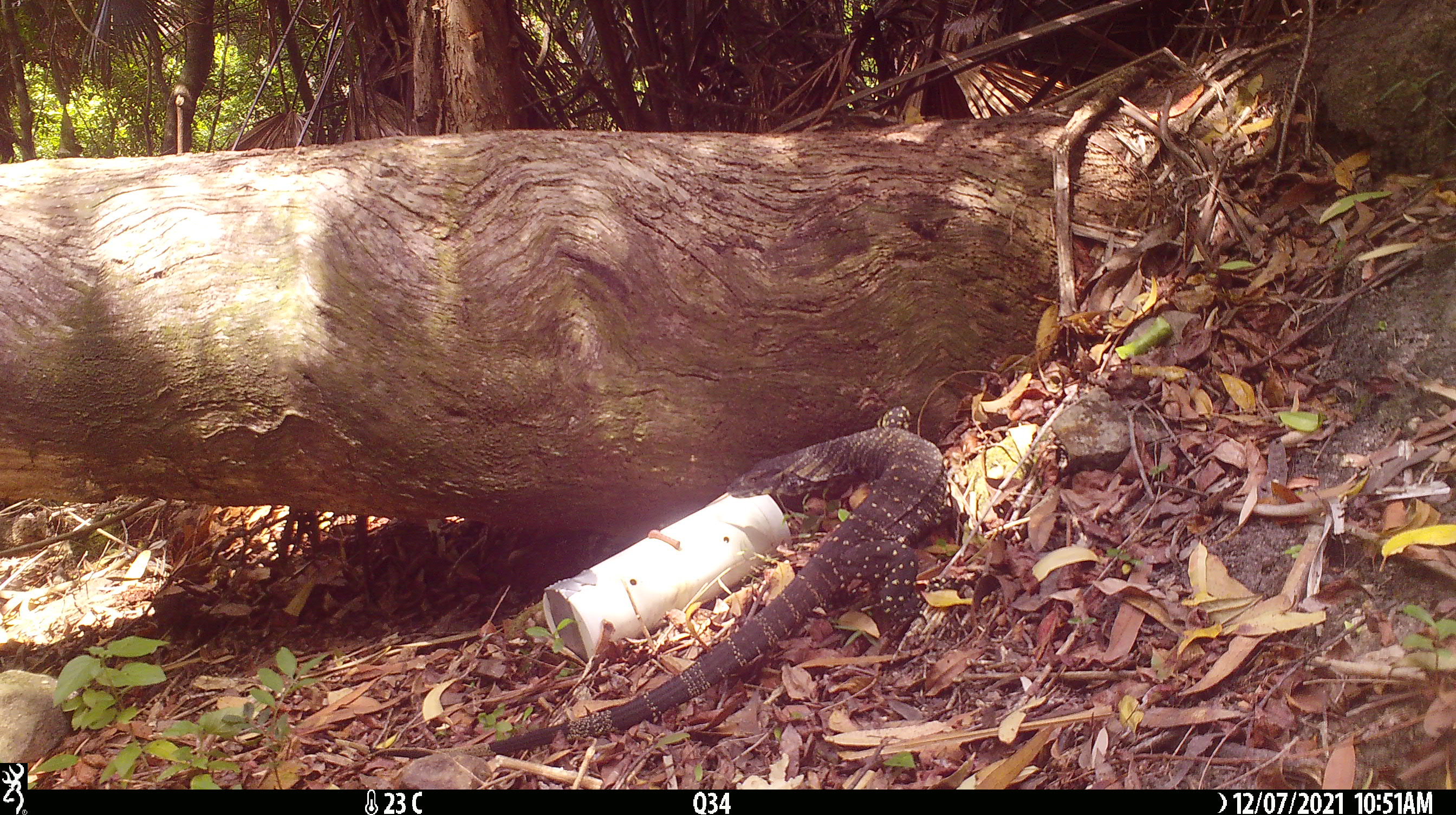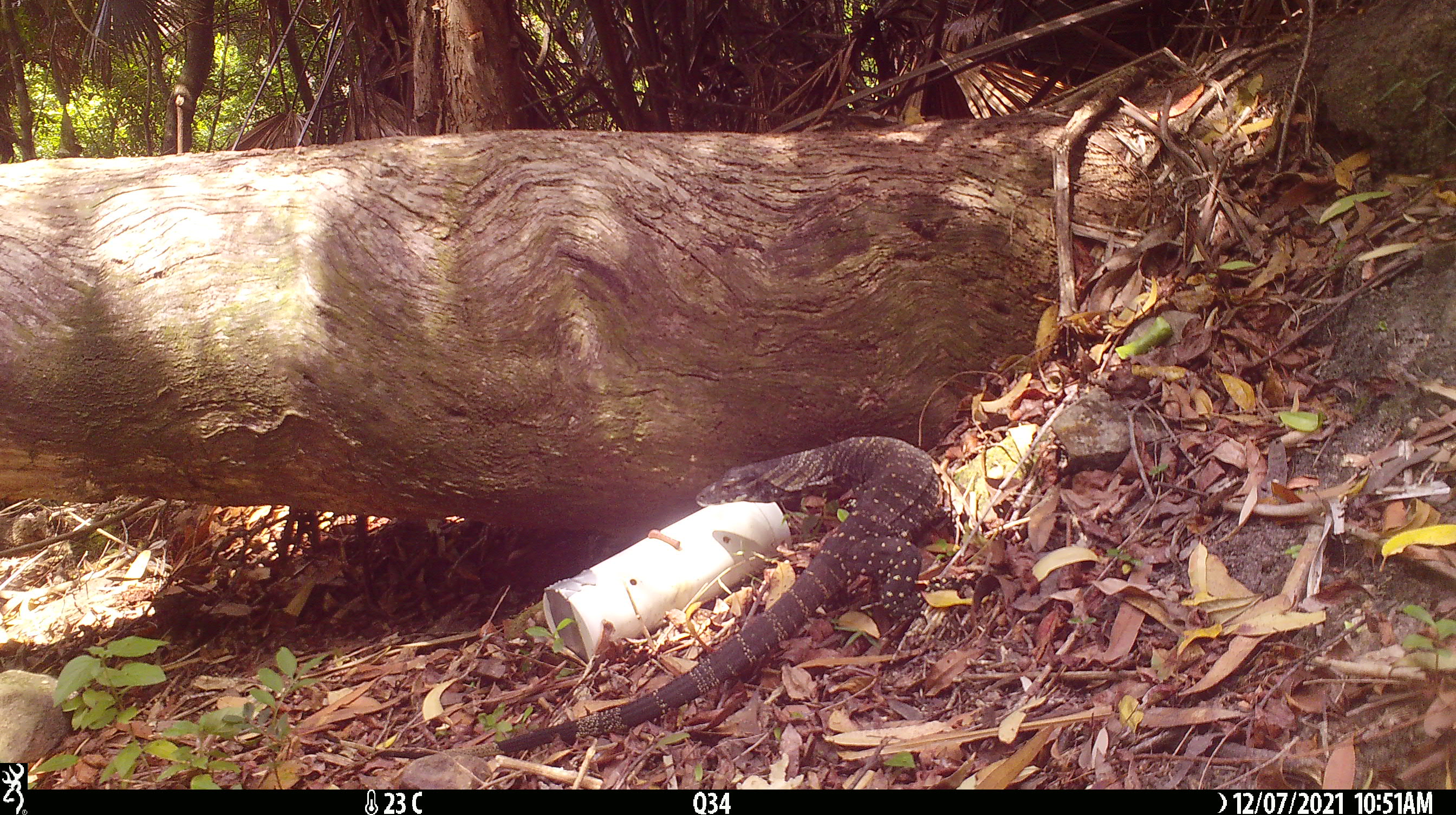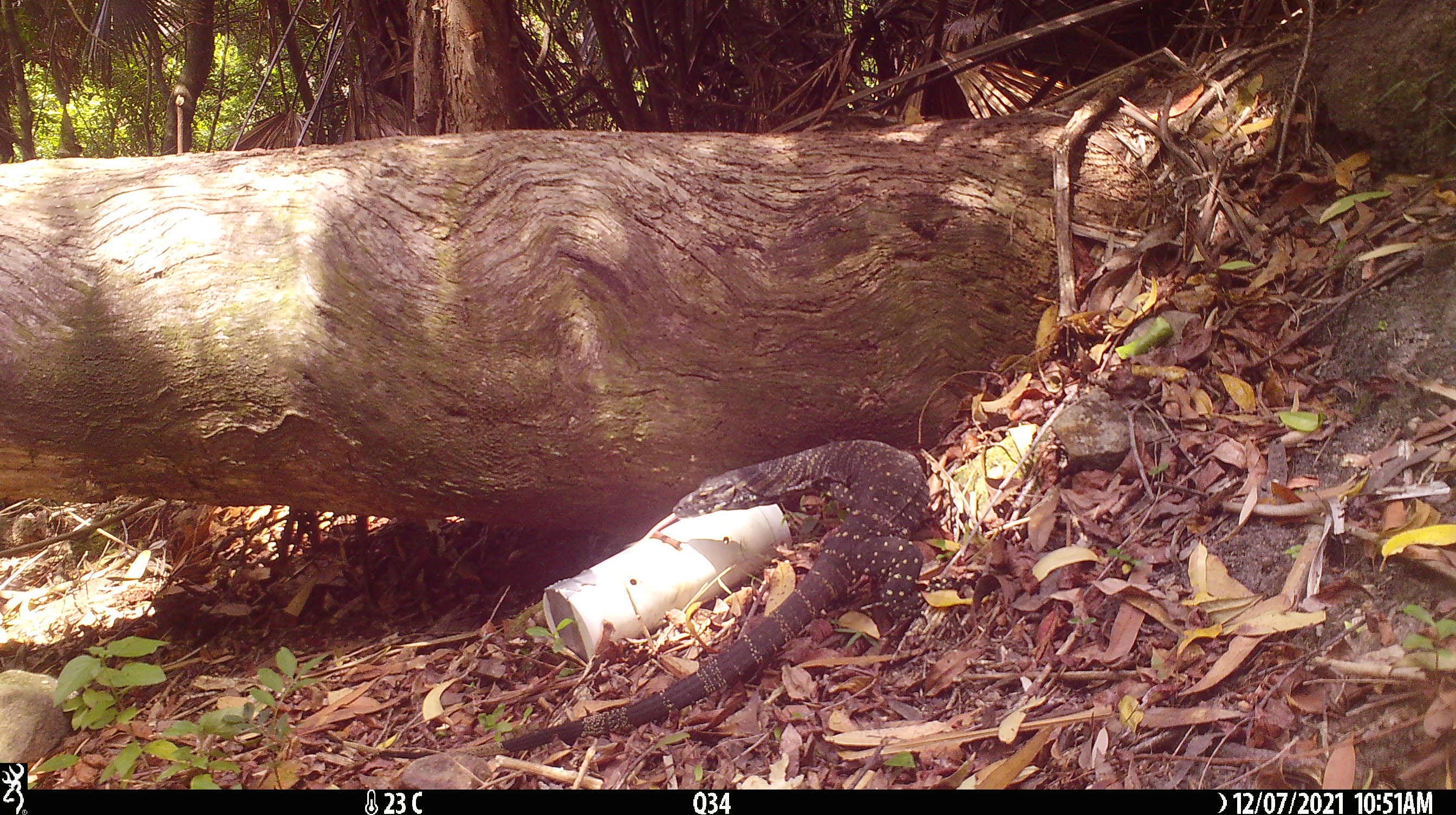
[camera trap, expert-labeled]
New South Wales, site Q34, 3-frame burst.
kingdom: Animalia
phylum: Chordata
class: Reptilia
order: Squamata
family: Varanidae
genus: Varanus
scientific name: Varanus varius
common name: lace monitor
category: goanna